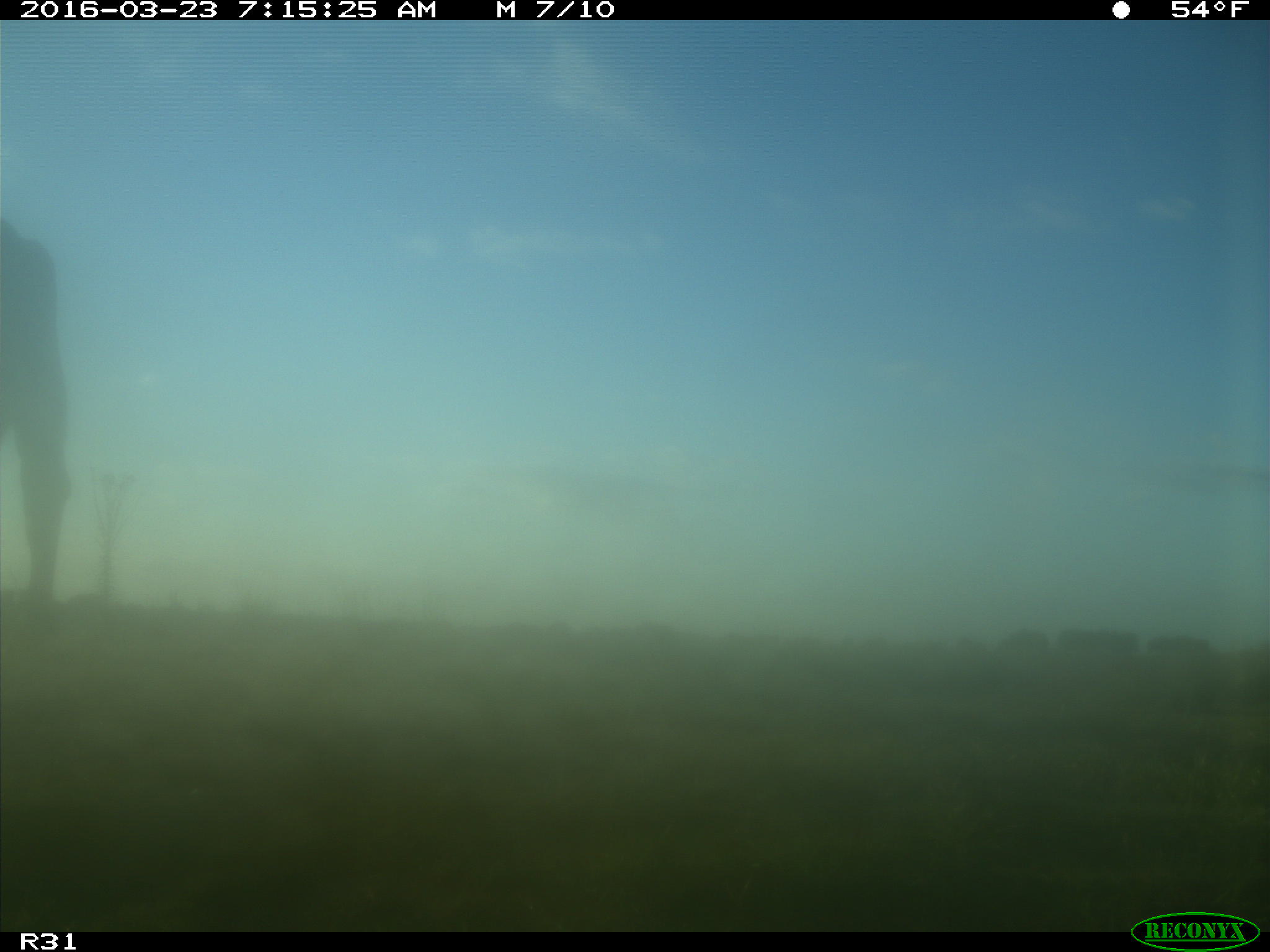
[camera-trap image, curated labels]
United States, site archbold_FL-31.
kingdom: Animalia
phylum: Chordata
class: Mammalia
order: Artiodactyla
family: Bovidae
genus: Bos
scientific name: Bos taurus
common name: domestic cow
Bos taurus (domestic cow).